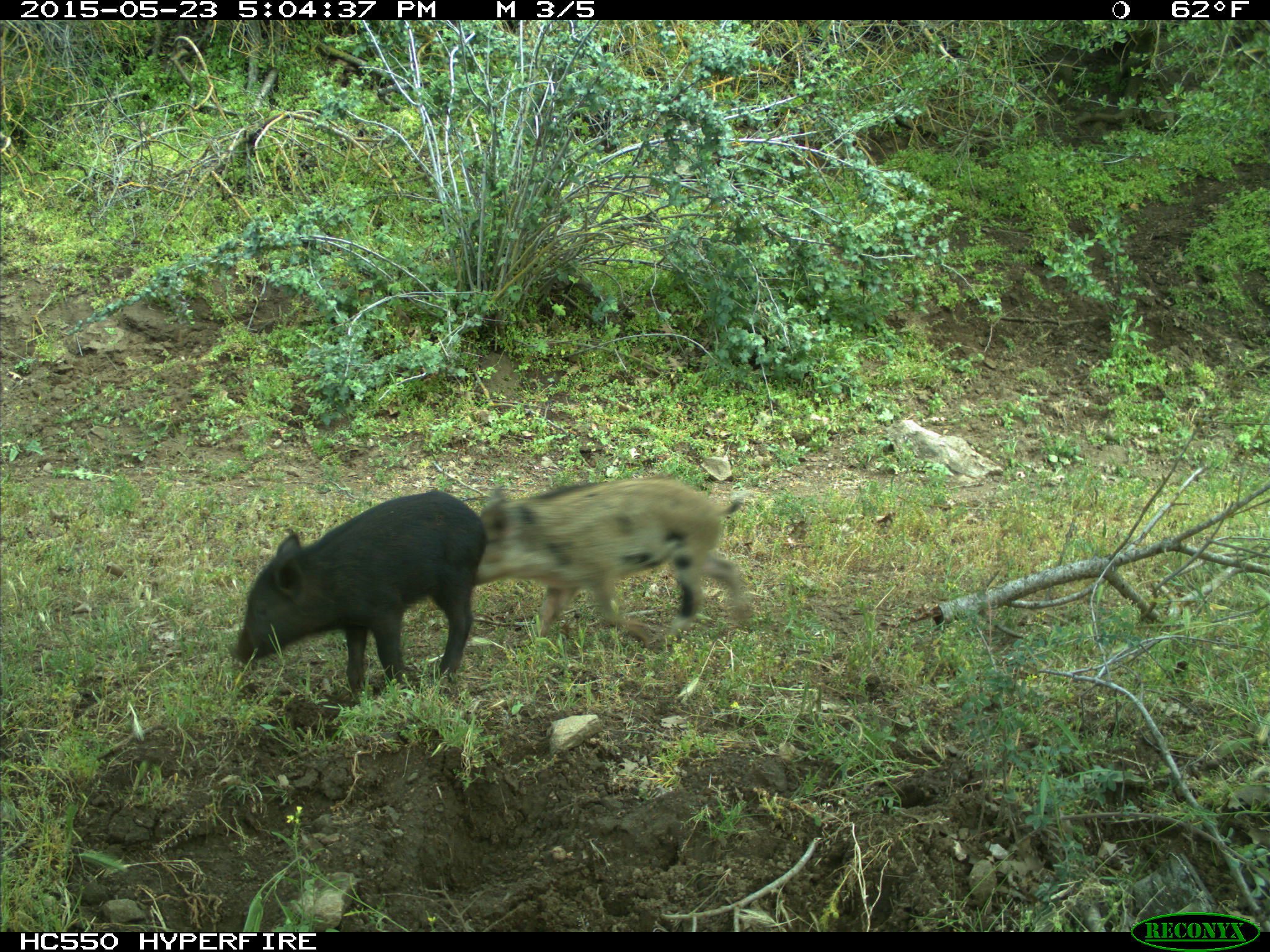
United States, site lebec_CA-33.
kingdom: Animalia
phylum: Chordata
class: Mammalia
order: Artiodactyla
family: Suidae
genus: Sus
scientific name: Sus scrofa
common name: wild boar